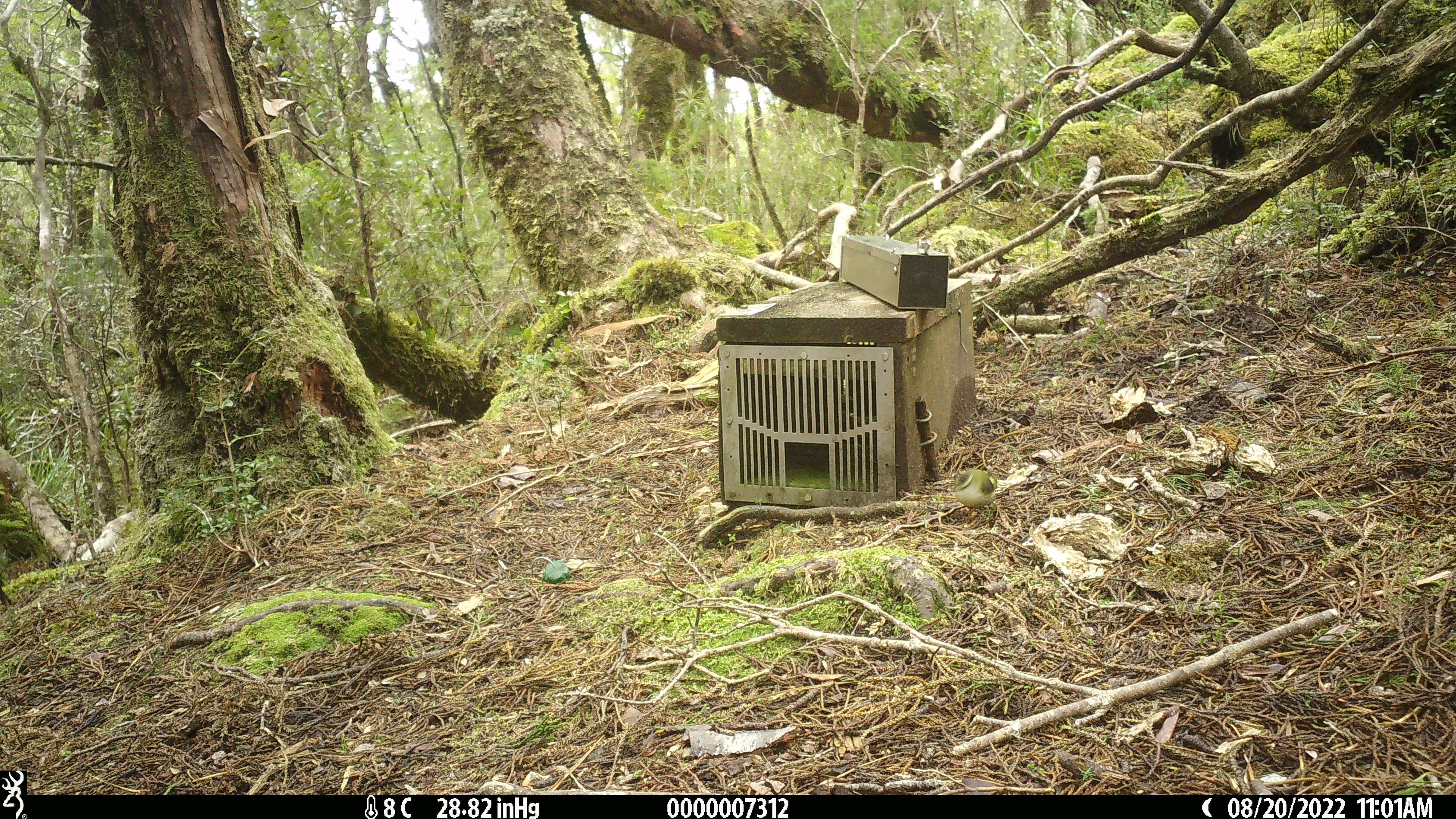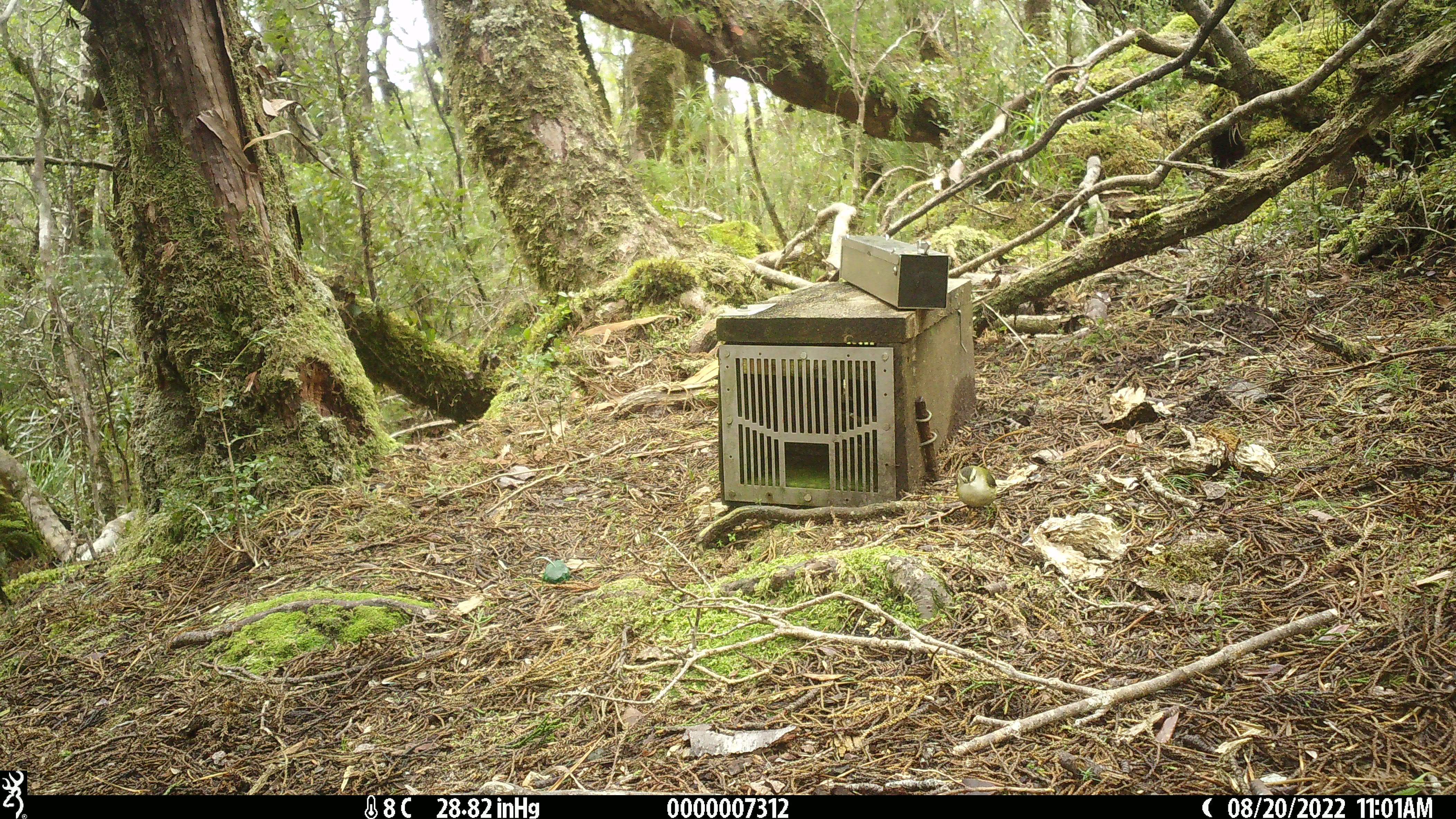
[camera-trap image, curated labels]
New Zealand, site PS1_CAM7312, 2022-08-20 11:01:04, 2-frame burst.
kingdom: Animalia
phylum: Chordata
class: Aves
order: Passeriformes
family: Acanthisittidae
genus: Acanthisitta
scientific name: Acanthisitta chloris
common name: rifleman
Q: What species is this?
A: Rifleman (Acanthisitta chloris).